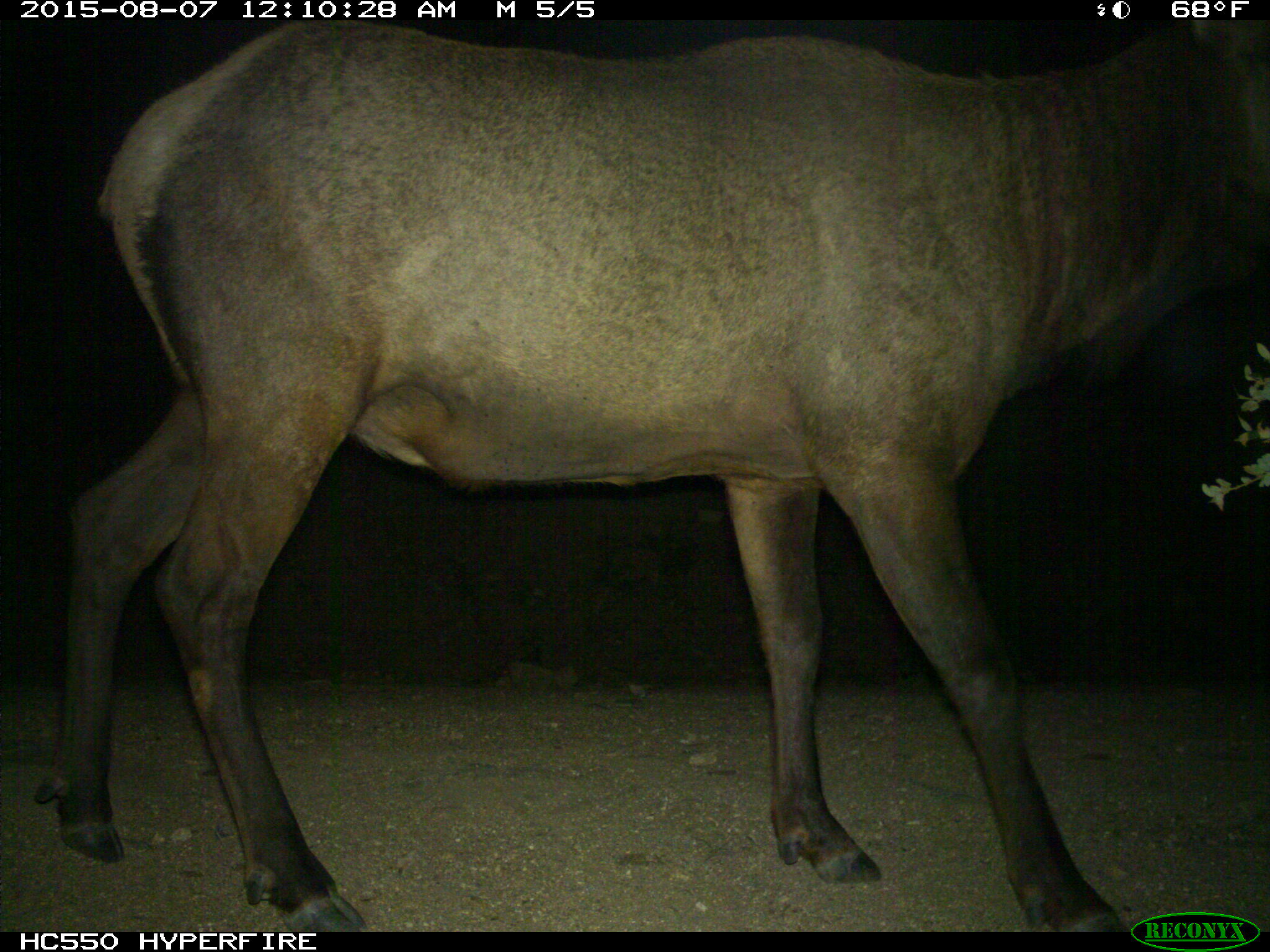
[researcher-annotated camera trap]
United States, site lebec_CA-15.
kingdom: Animalia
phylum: Chordata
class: Mammalia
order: Artiodactyla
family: Cervidae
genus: Cervus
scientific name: Cervus canadensis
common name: elk